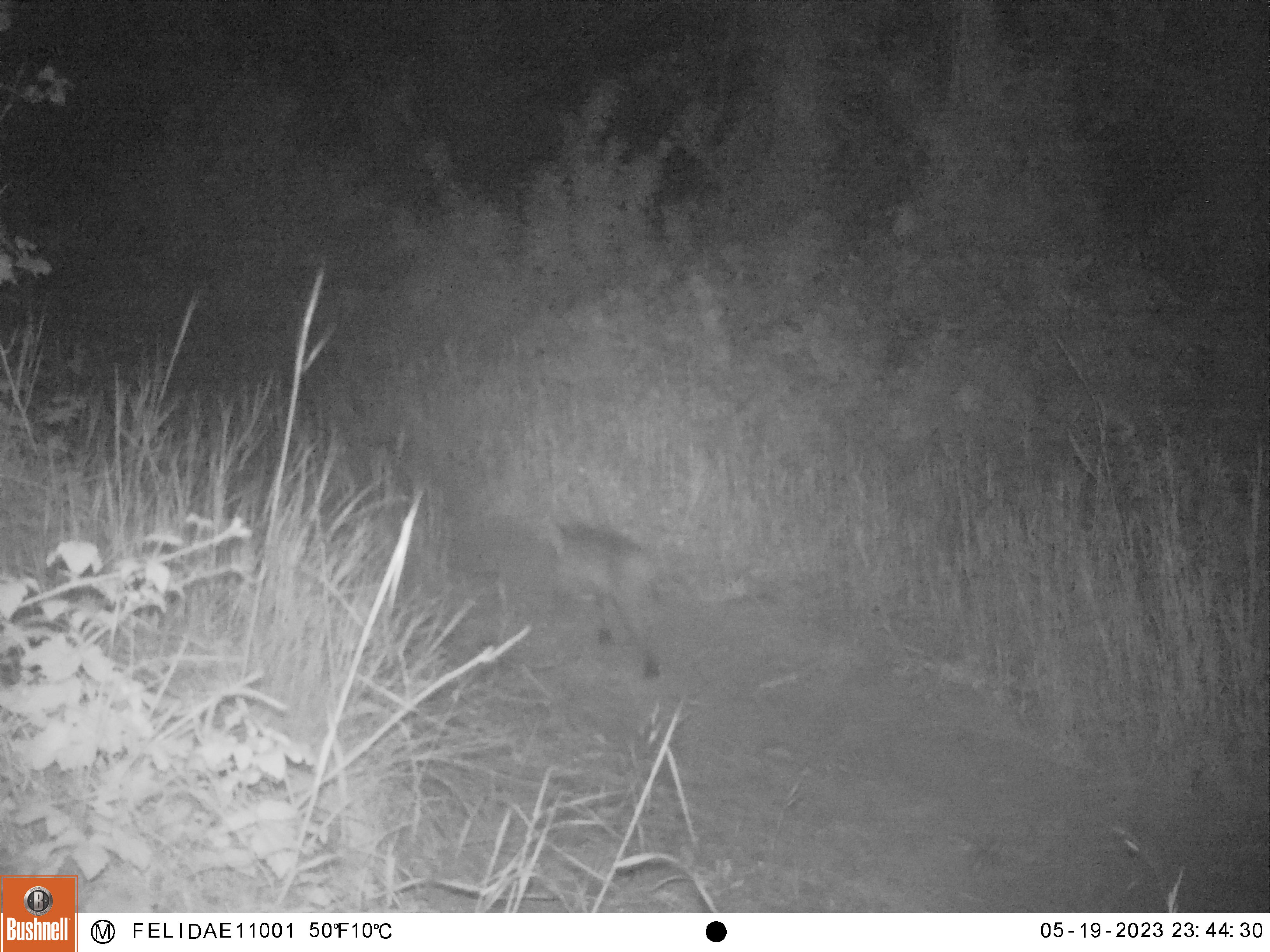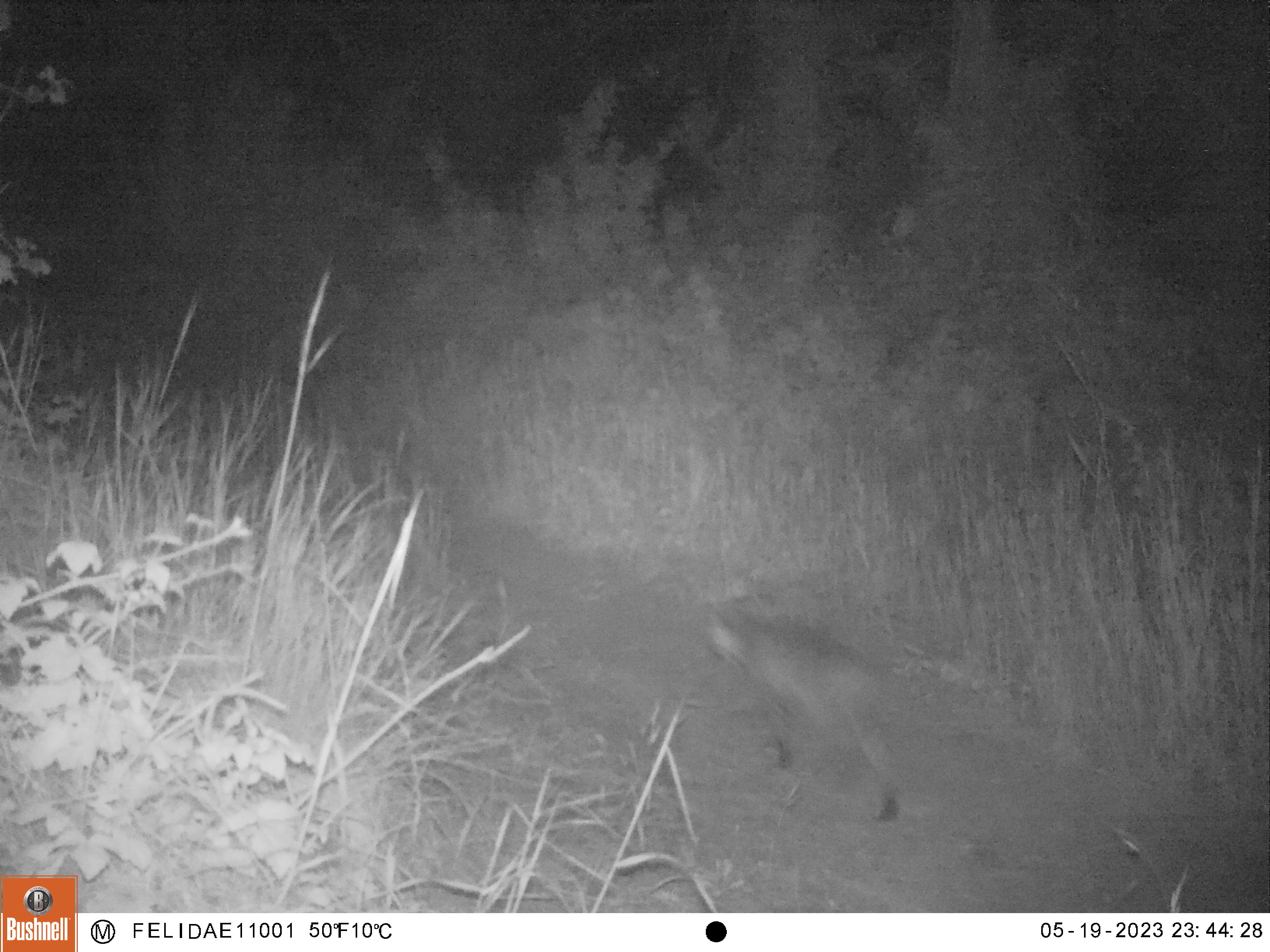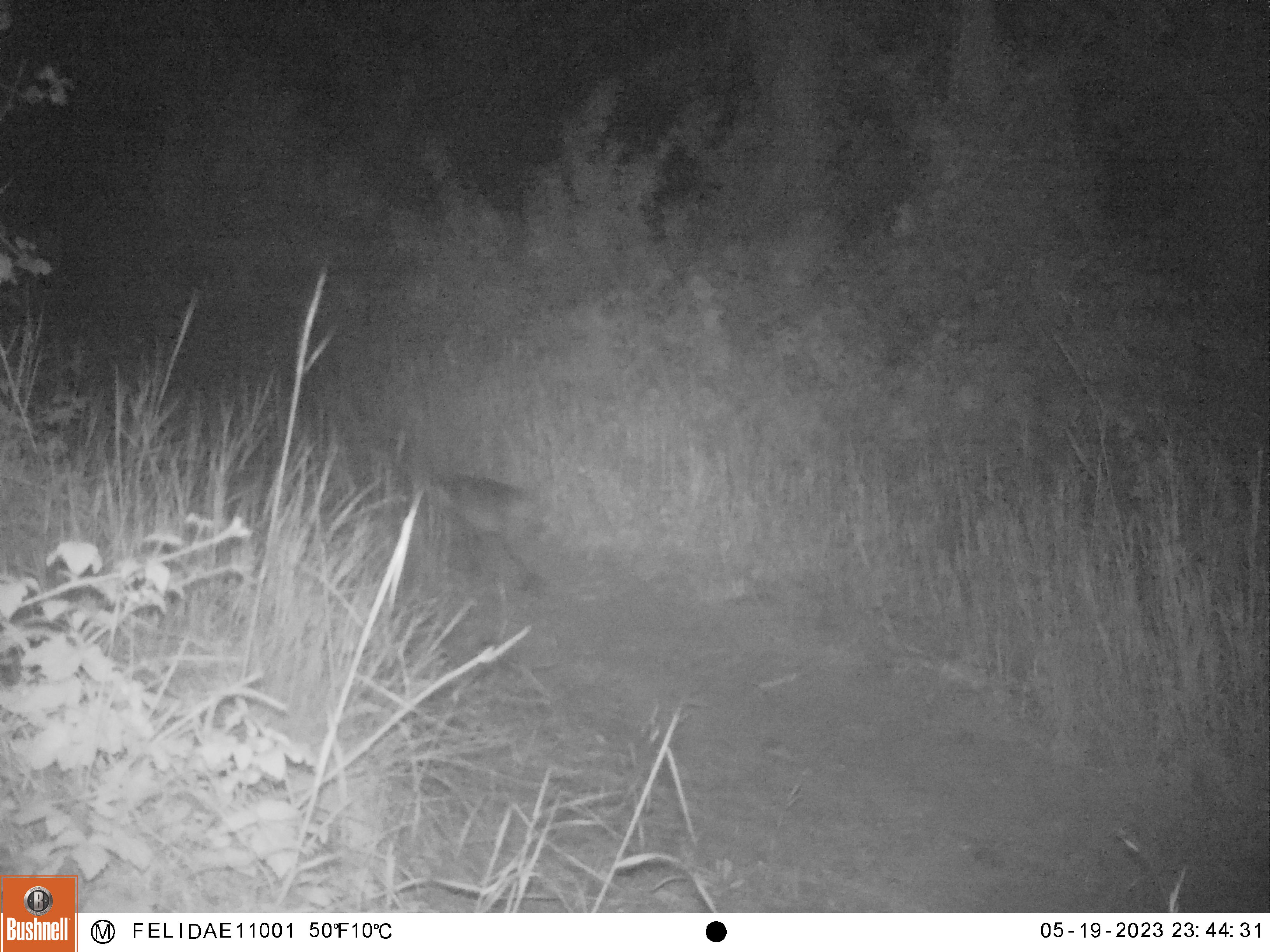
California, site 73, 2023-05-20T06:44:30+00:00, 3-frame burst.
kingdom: Animalia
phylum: Chordata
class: Mammalia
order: Carnivora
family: Felidae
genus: Lynx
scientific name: Lynx rufus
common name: bobcat